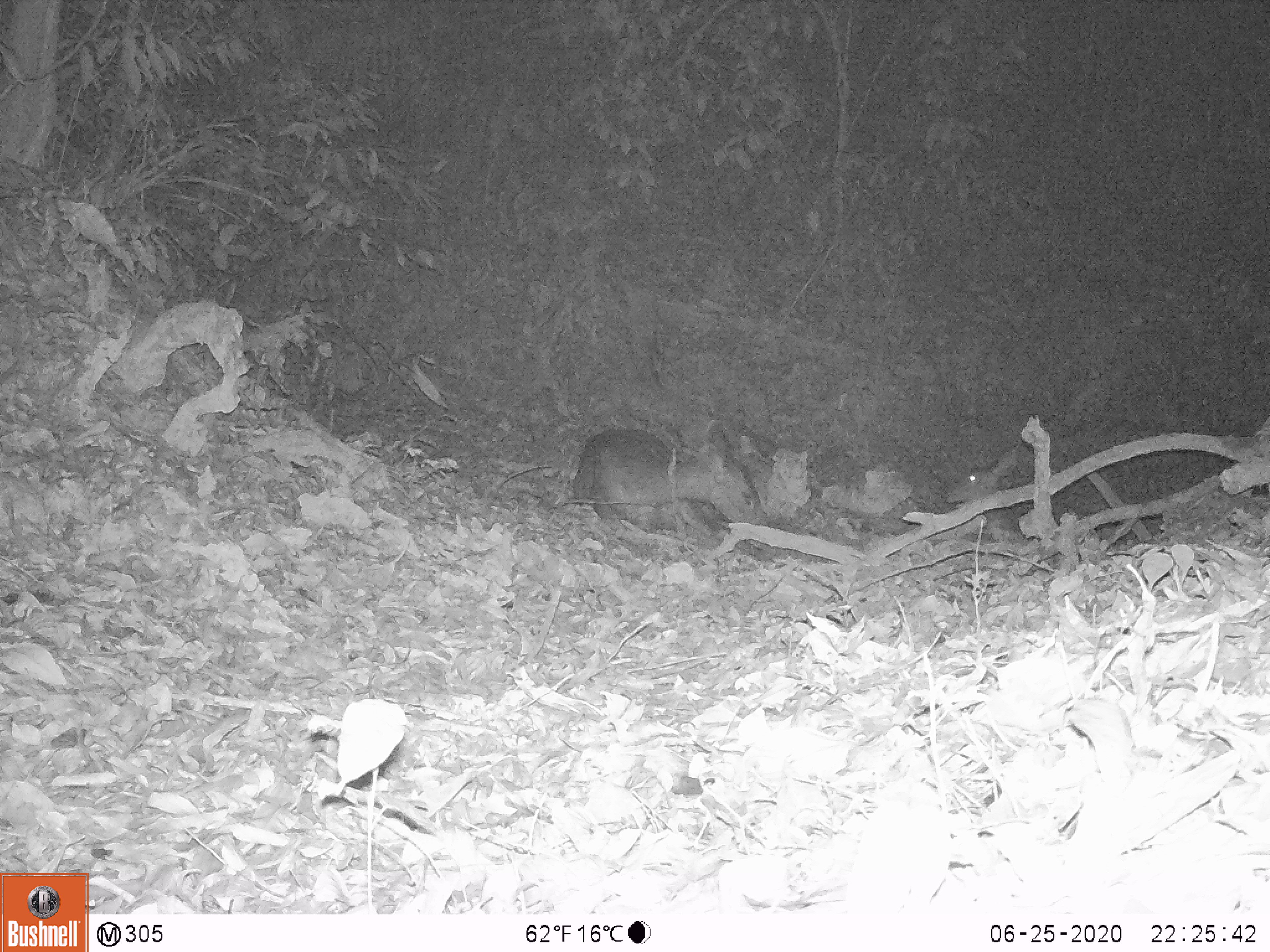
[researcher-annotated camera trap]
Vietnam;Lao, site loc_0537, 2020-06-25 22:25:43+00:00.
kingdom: Animalia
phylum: Chordata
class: Mammalia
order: Artiodactyla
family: Cervidae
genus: Rusa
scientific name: Rusa unicolor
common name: sambar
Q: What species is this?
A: Sambar (Rusa unicolor).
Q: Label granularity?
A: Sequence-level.